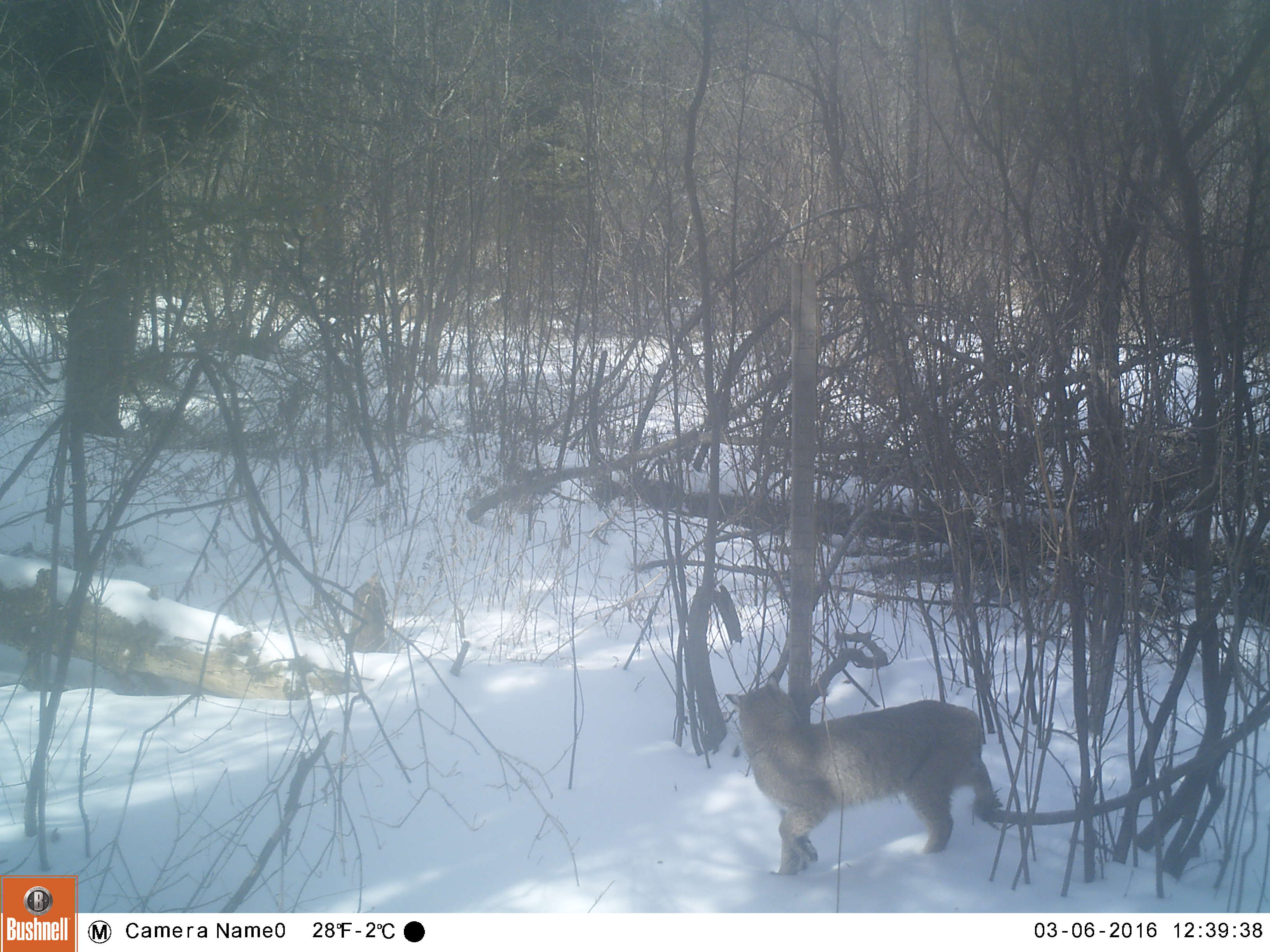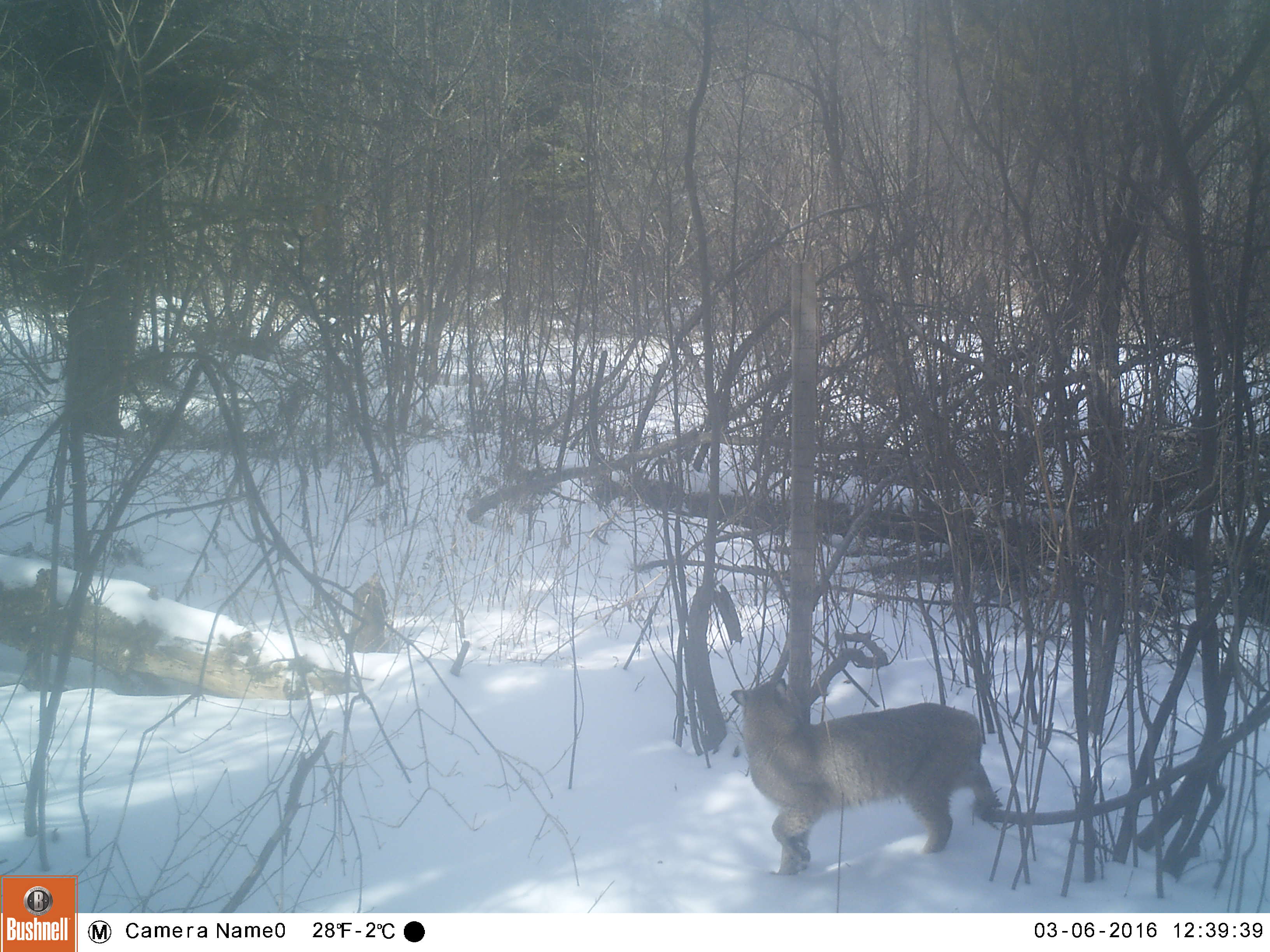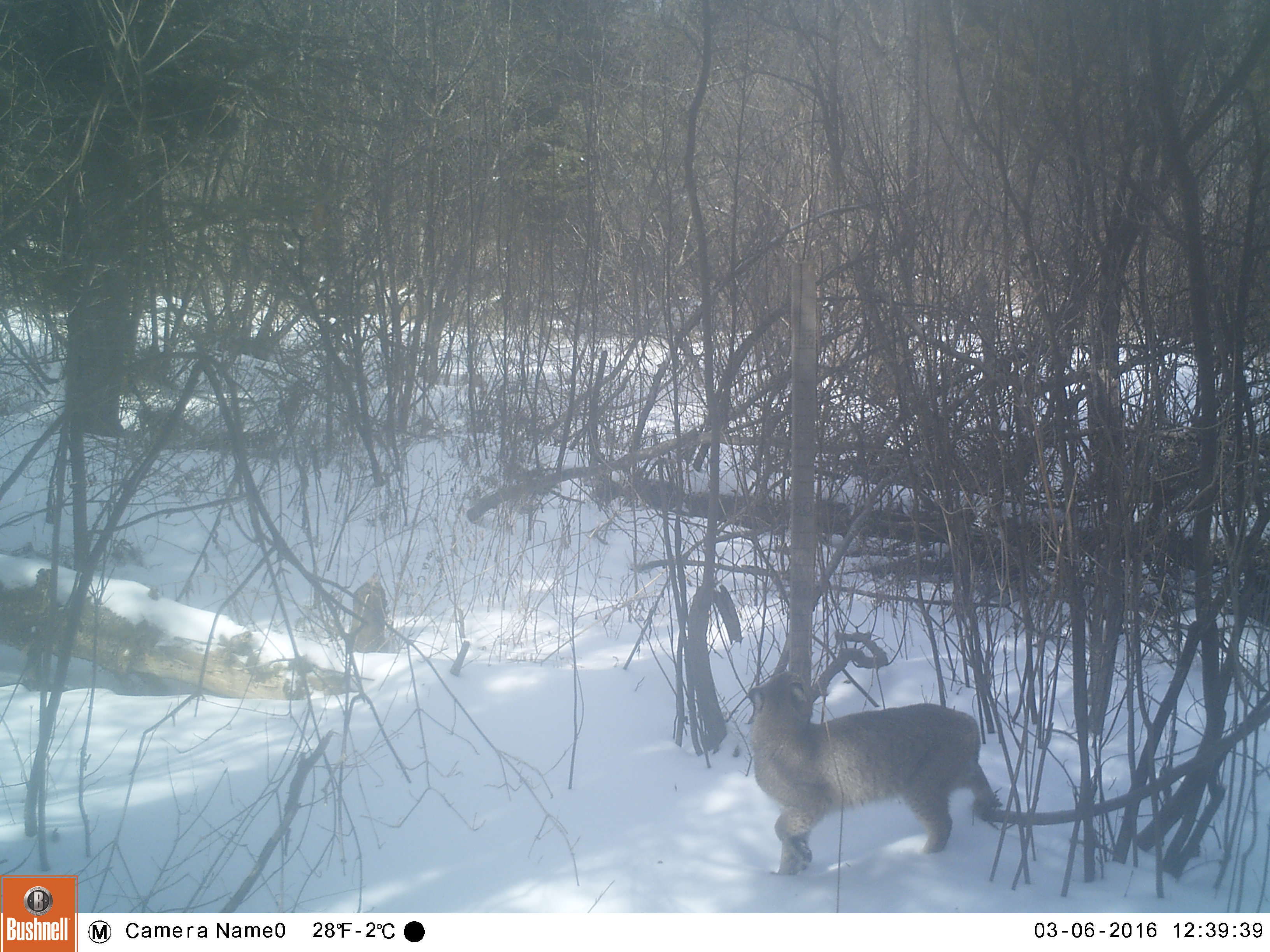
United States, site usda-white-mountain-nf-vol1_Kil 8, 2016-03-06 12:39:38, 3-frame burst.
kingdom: Animalia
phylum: Chordata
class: Mammalia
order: Carnivora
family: Felidae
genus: Lynx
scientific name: Lynx rufus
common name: bobcat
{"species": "bobcat (Lynx rufus)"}